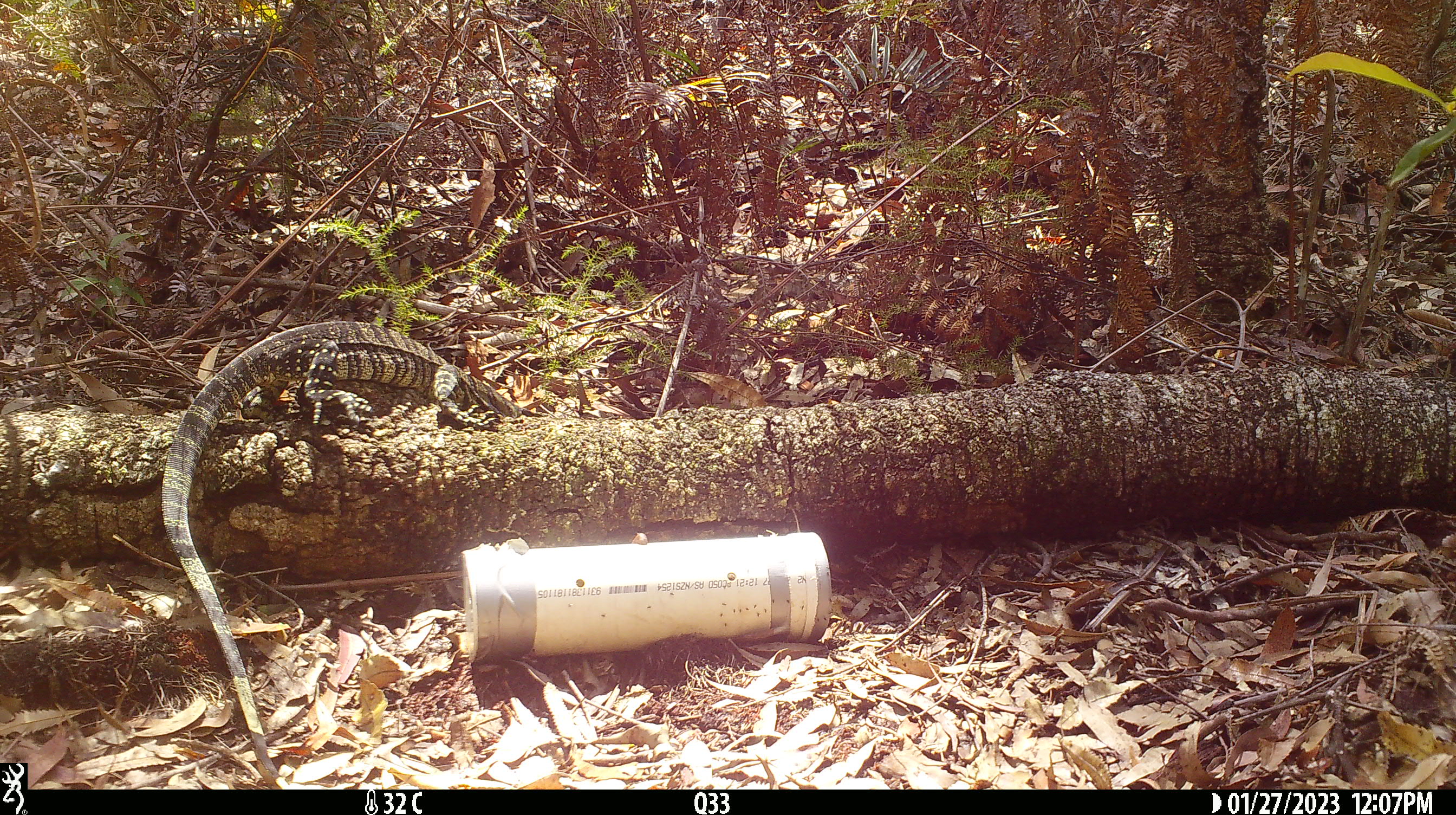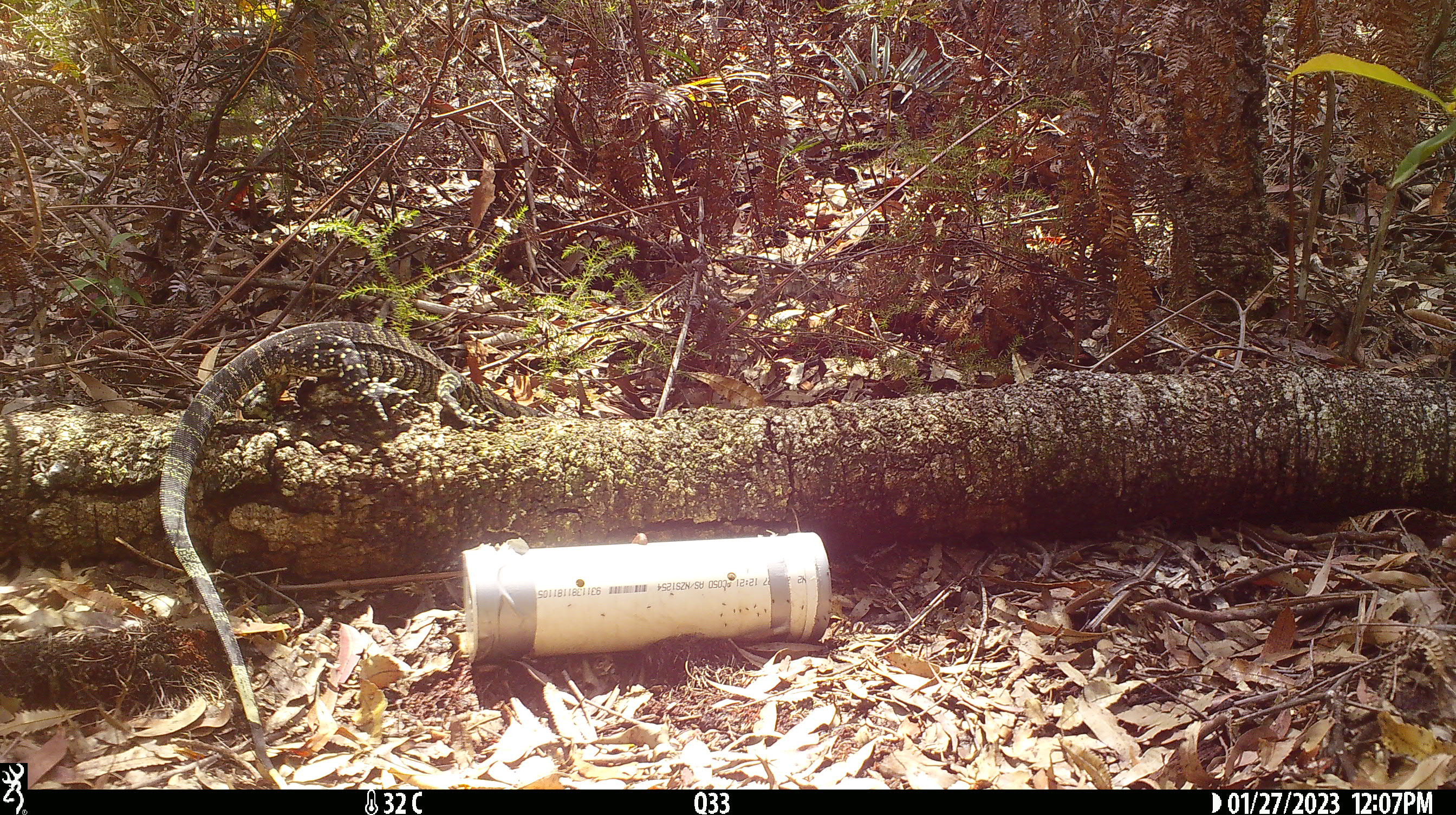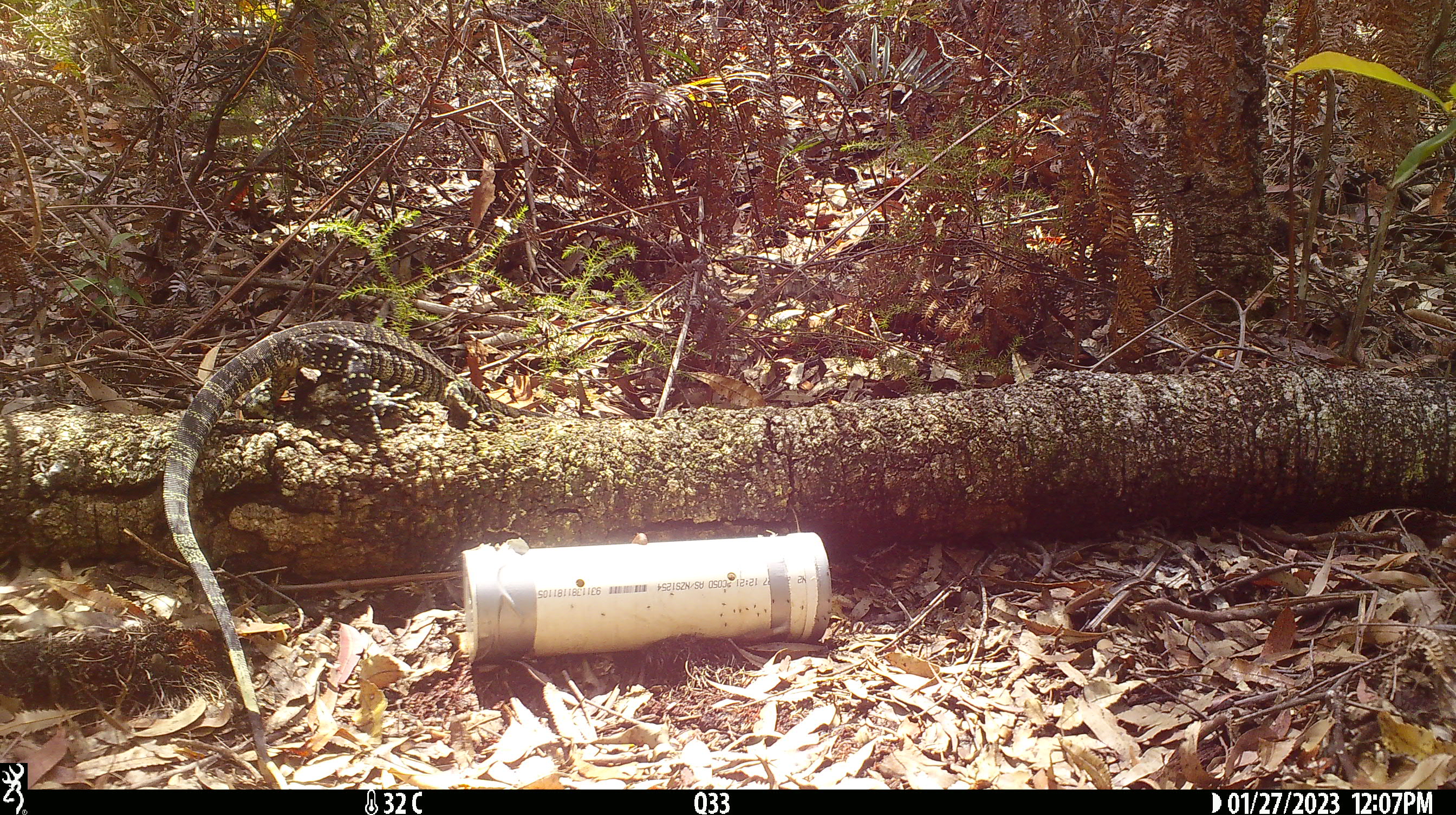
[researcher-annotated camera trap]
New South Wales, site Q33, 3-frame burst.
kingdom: Animalia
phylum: Chordata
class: Reptilia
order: Squamata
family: Varanidae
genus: Varanus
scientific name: Varanus varius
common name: lace monitor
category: goanna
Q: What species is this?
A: Goanna (lace monitor) (Varanus varius).